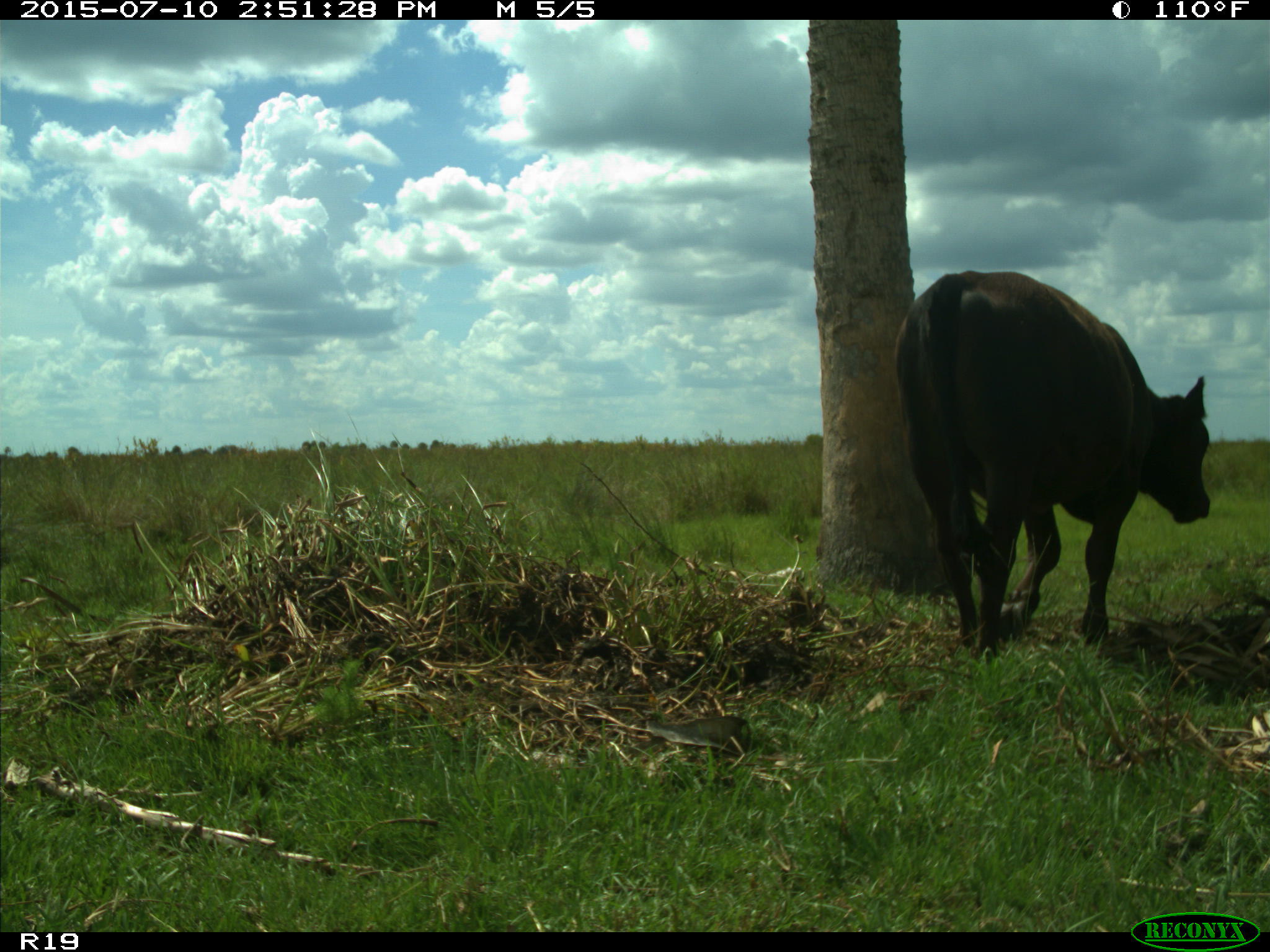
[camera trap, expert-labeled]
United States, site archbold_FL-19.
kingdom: Animalia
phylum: Chordata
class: Mammalia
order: Artiodactyla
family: Bovidae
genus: Bos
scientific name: Bos taurus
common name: domestic cow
Bos taurus (domestic cow).